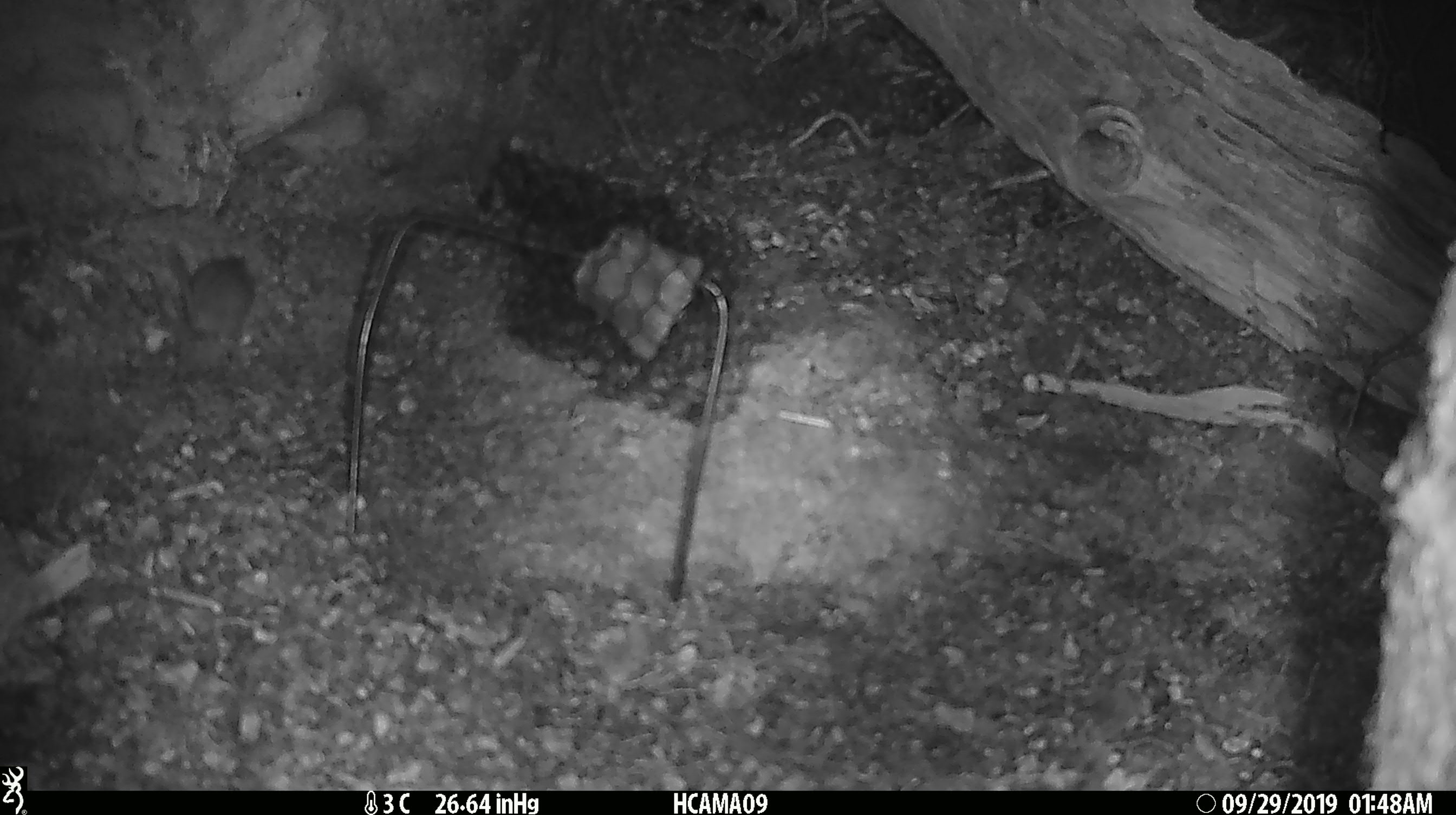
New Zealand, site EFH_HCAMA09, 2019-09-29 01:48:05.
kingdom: Animalia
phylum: Chordata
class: Mammalia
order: Rodentia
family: Muridae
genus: Mus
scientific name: Mus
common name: mouse